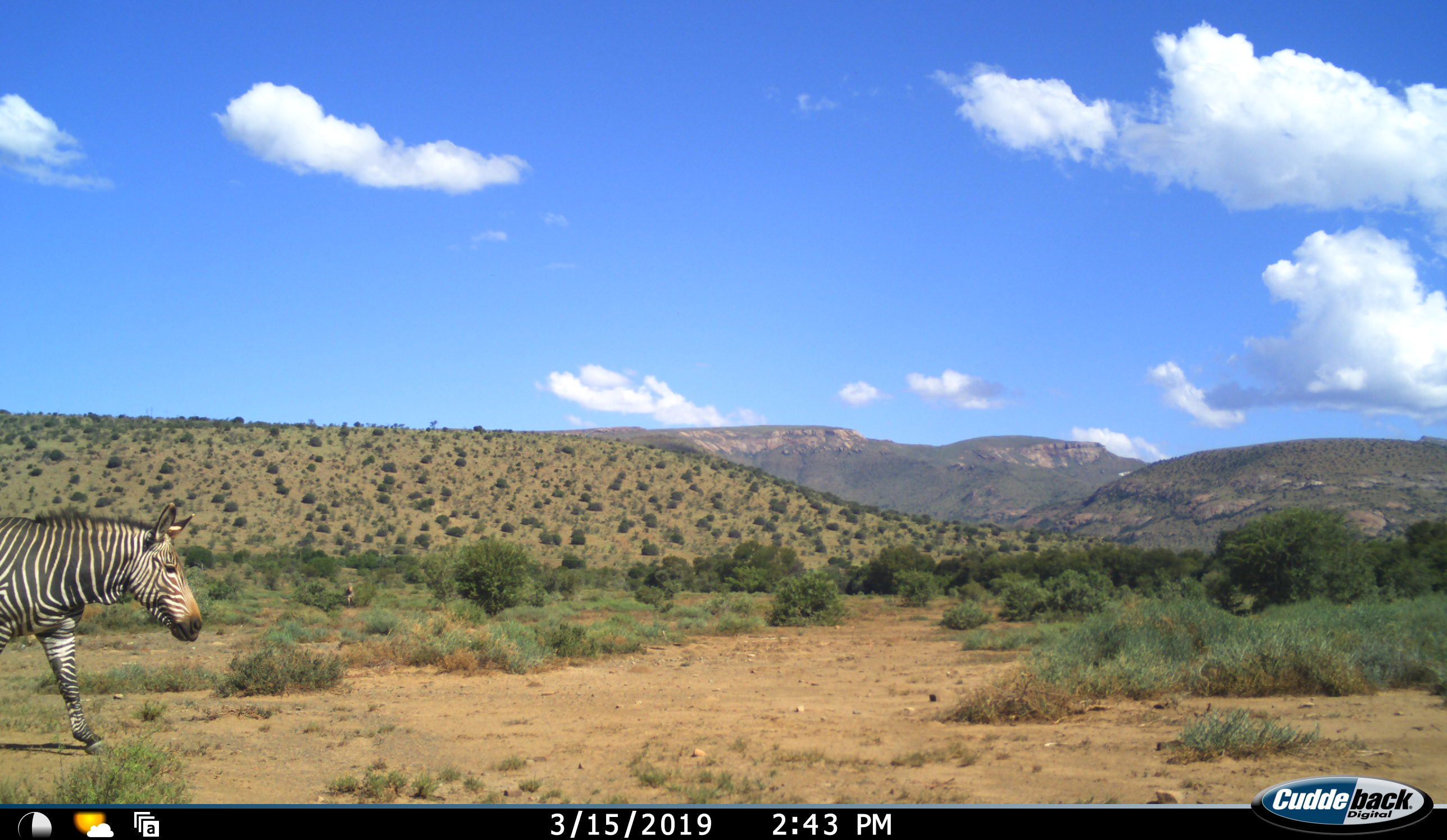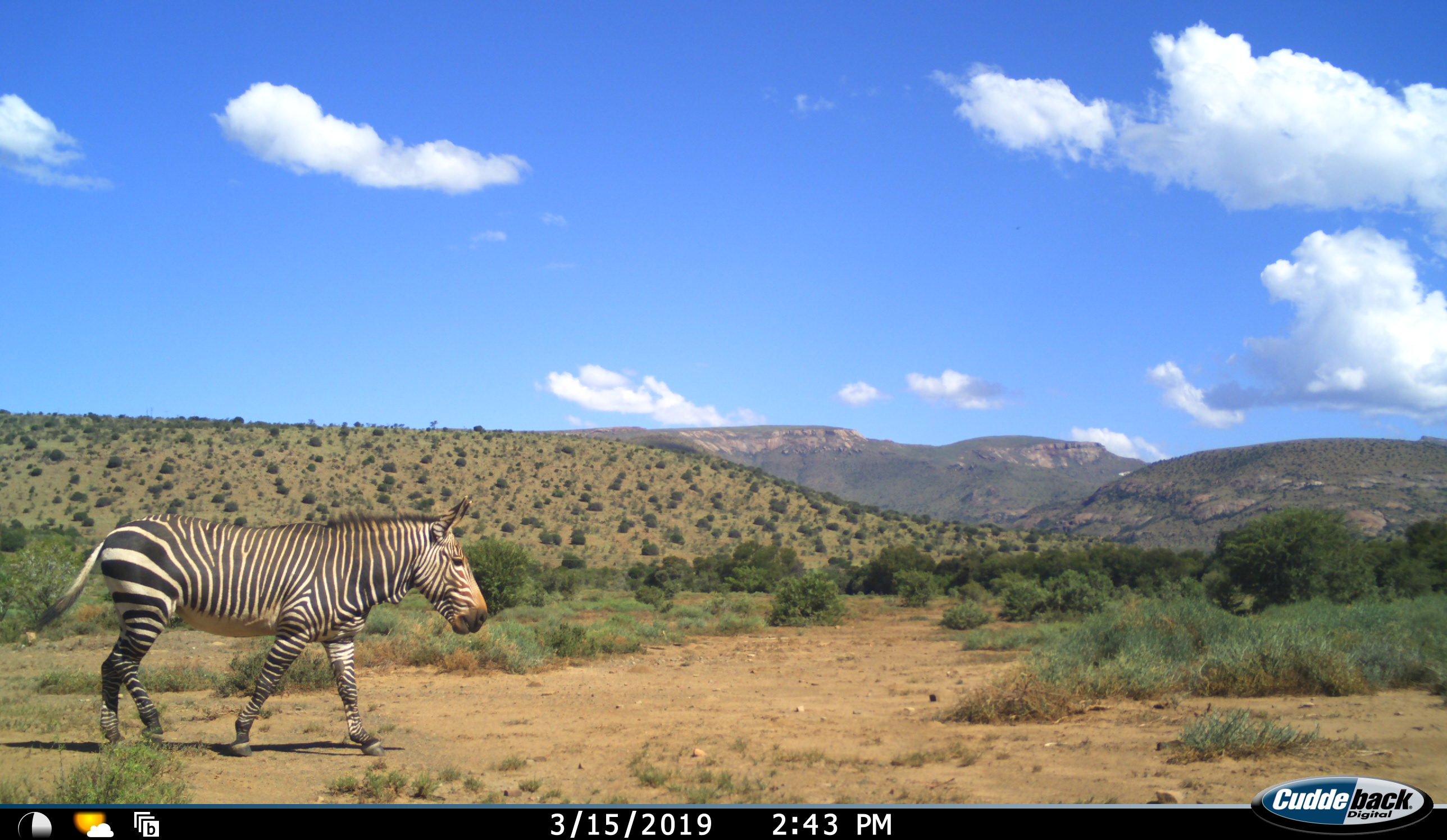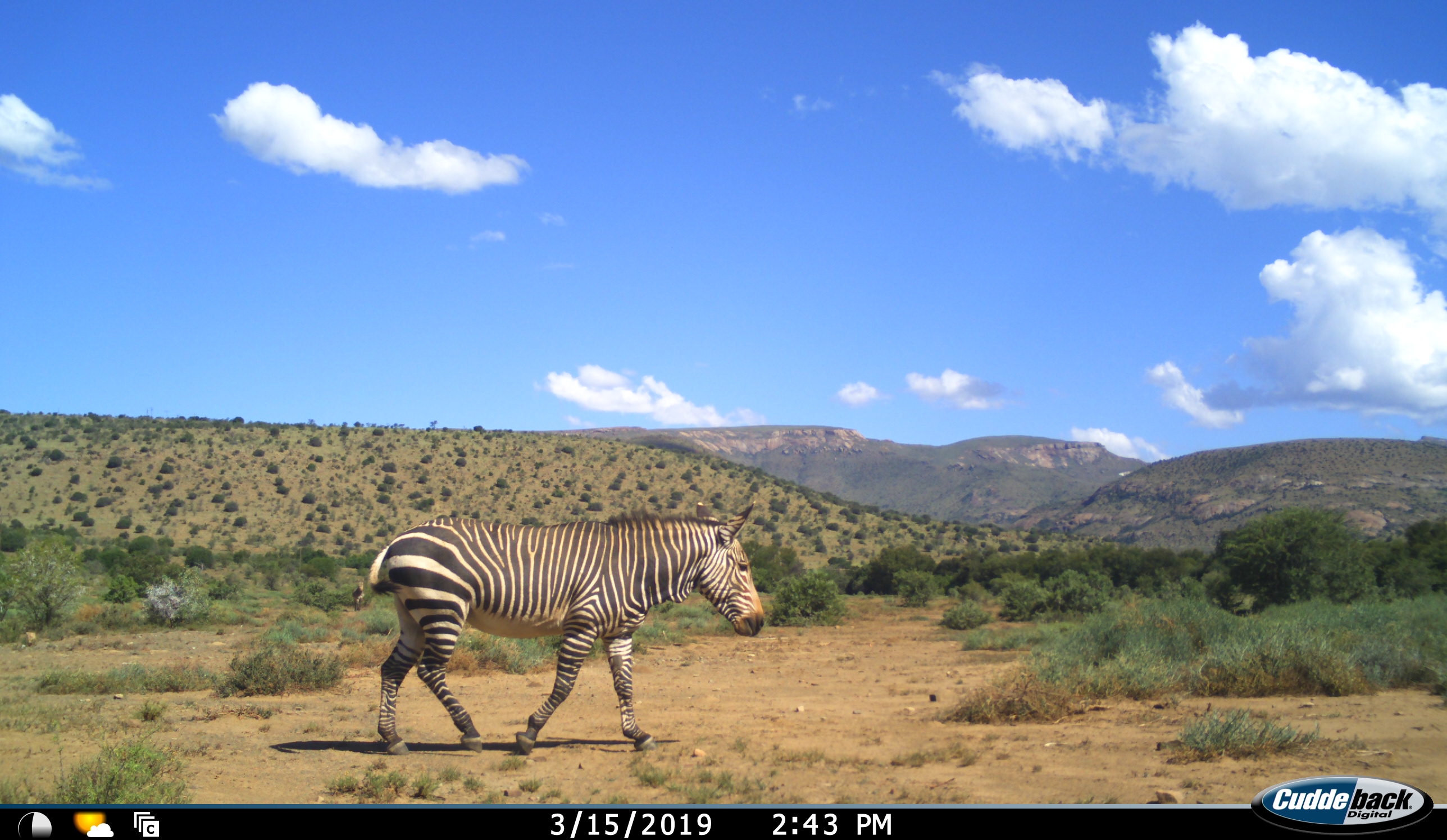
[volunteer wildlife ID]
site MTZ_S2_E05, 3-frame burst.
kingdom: Animalia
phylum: Chordata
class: Mammalia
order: Perissodactyla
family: Equidae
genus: Equus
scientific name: Equus zebra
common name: mountain zebra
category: zebramountain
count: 1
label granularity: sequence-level